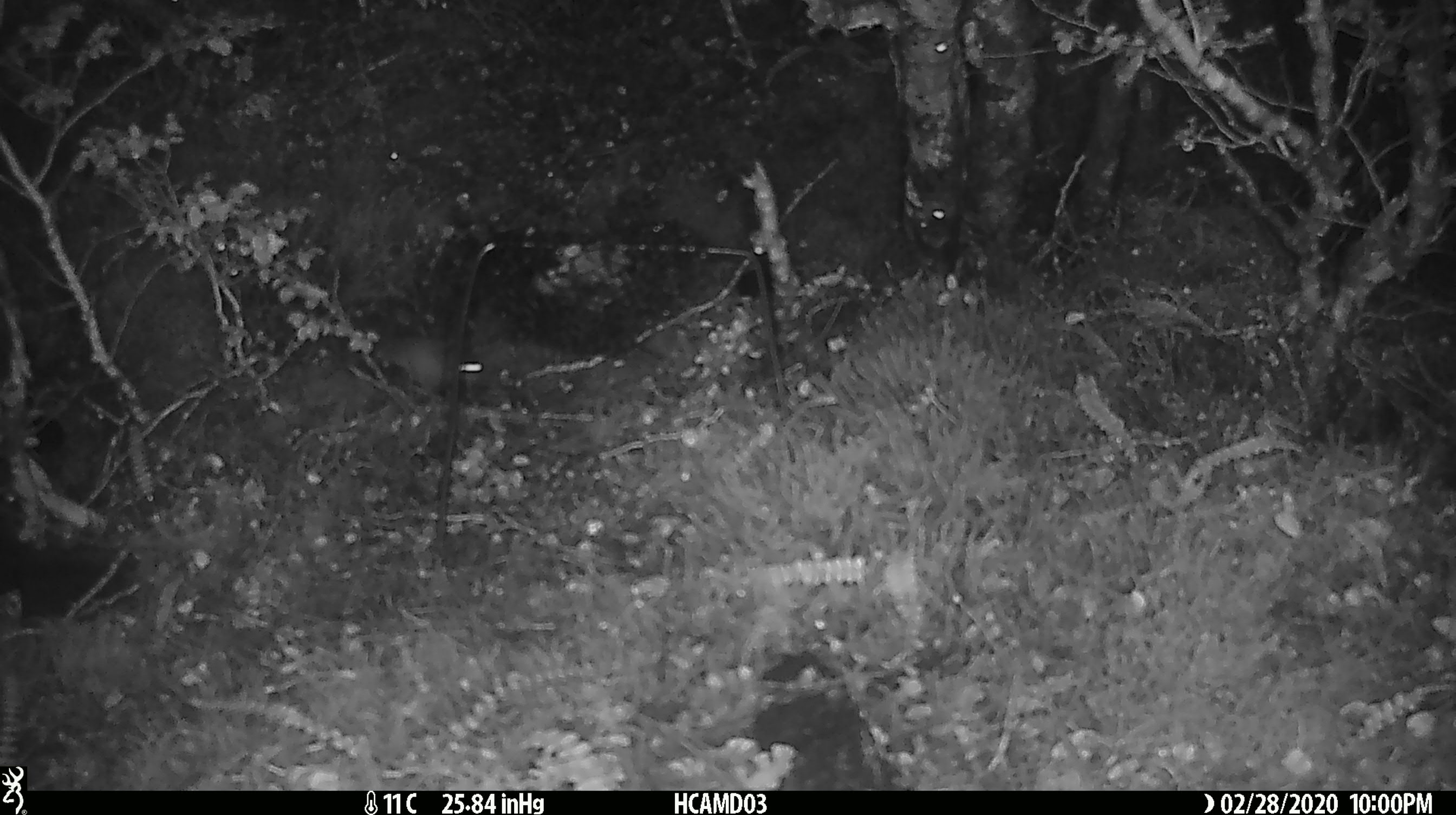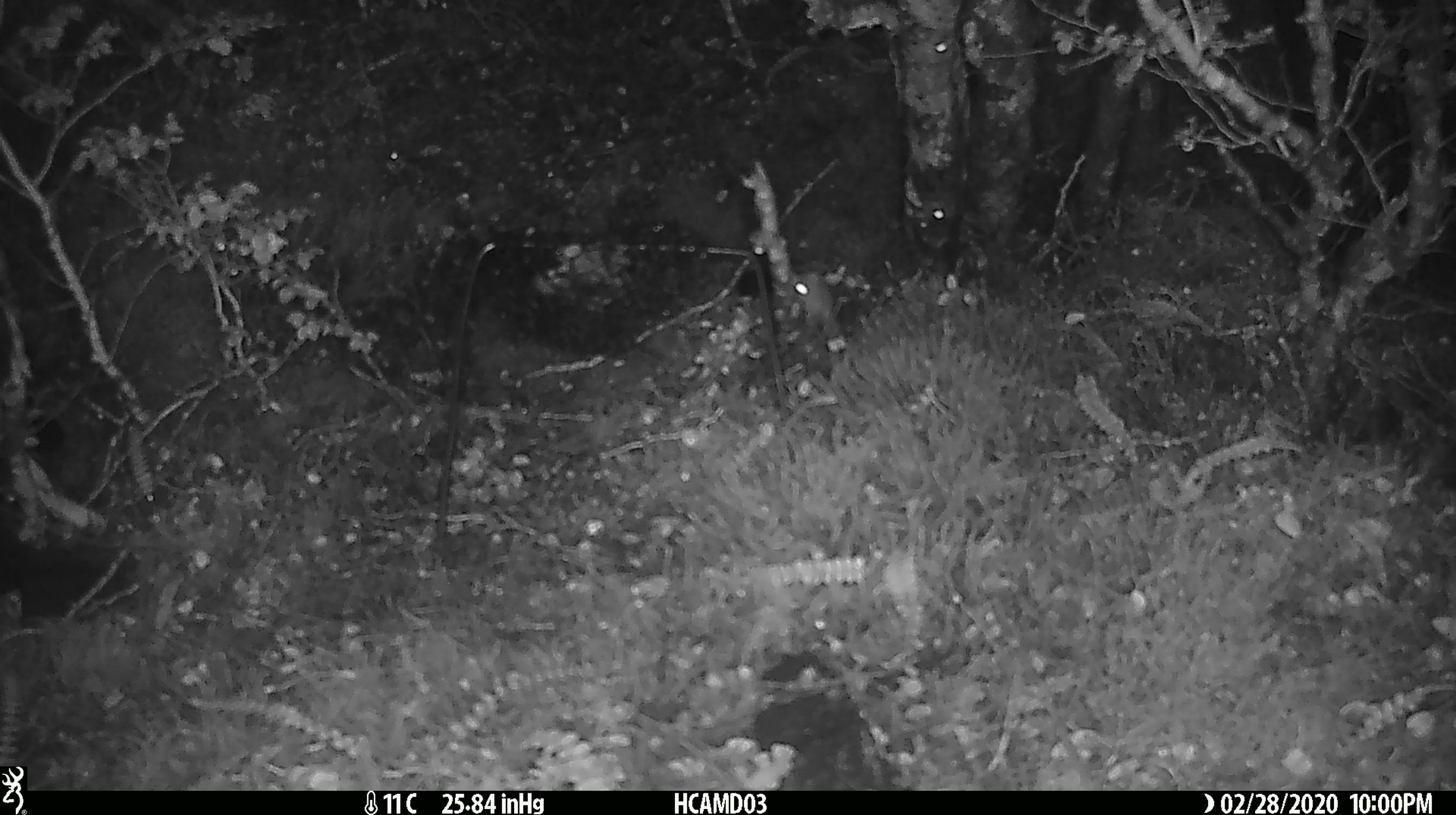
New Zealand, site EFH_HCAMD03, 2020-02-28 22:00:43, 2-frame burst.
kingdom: Animalia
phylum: Chordata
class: Mammalia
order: Rodentia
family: Muridae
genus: Mus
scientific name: Mus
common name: mouse